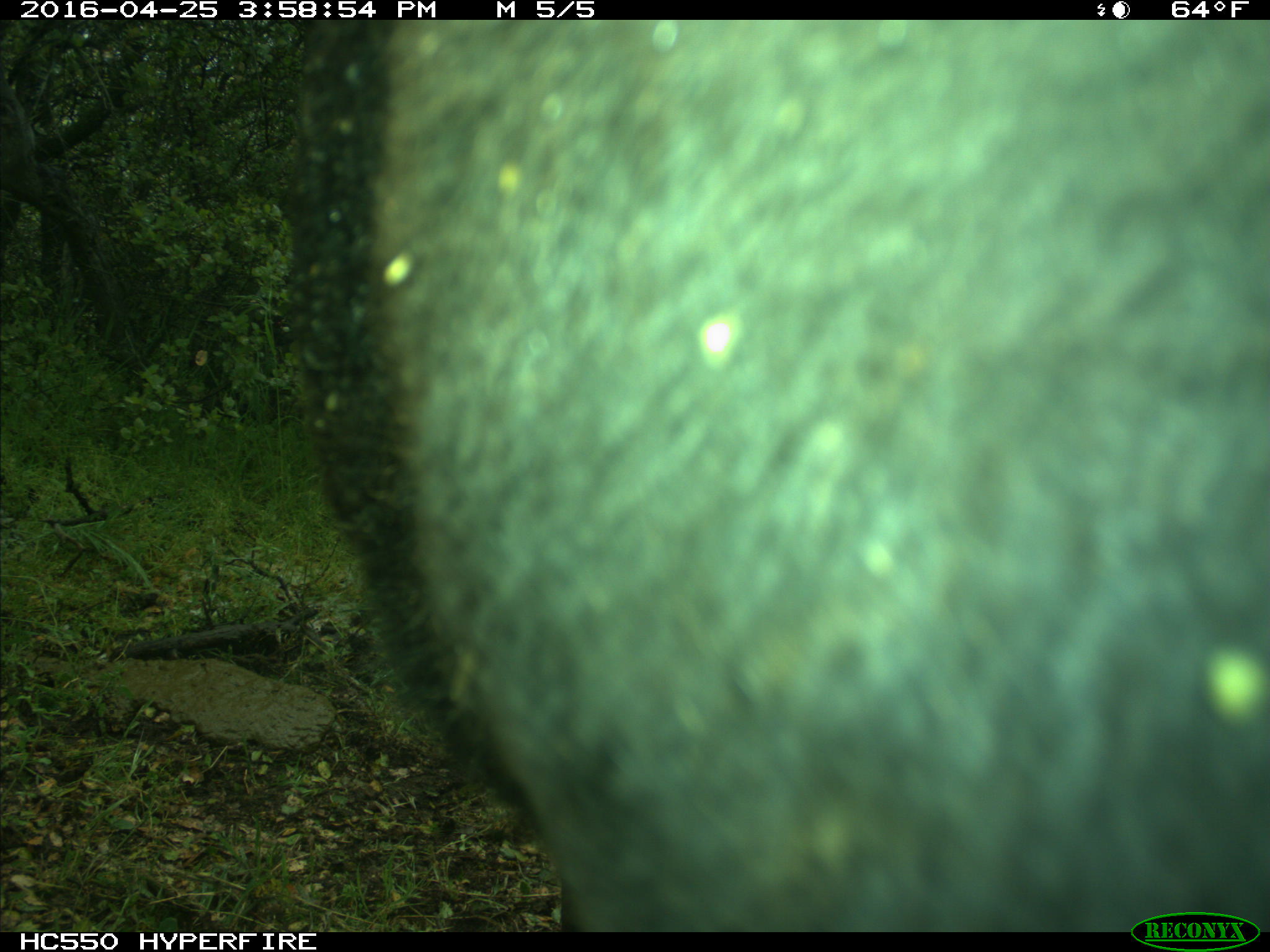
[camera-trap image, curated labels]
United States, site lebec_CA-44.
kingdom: Animalia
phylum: Chordata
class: Mammalia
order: Artiodactyla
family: Bovidae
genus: Bos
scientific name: Bos taurus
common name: domestic cow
Bos taurus (domestic cow).